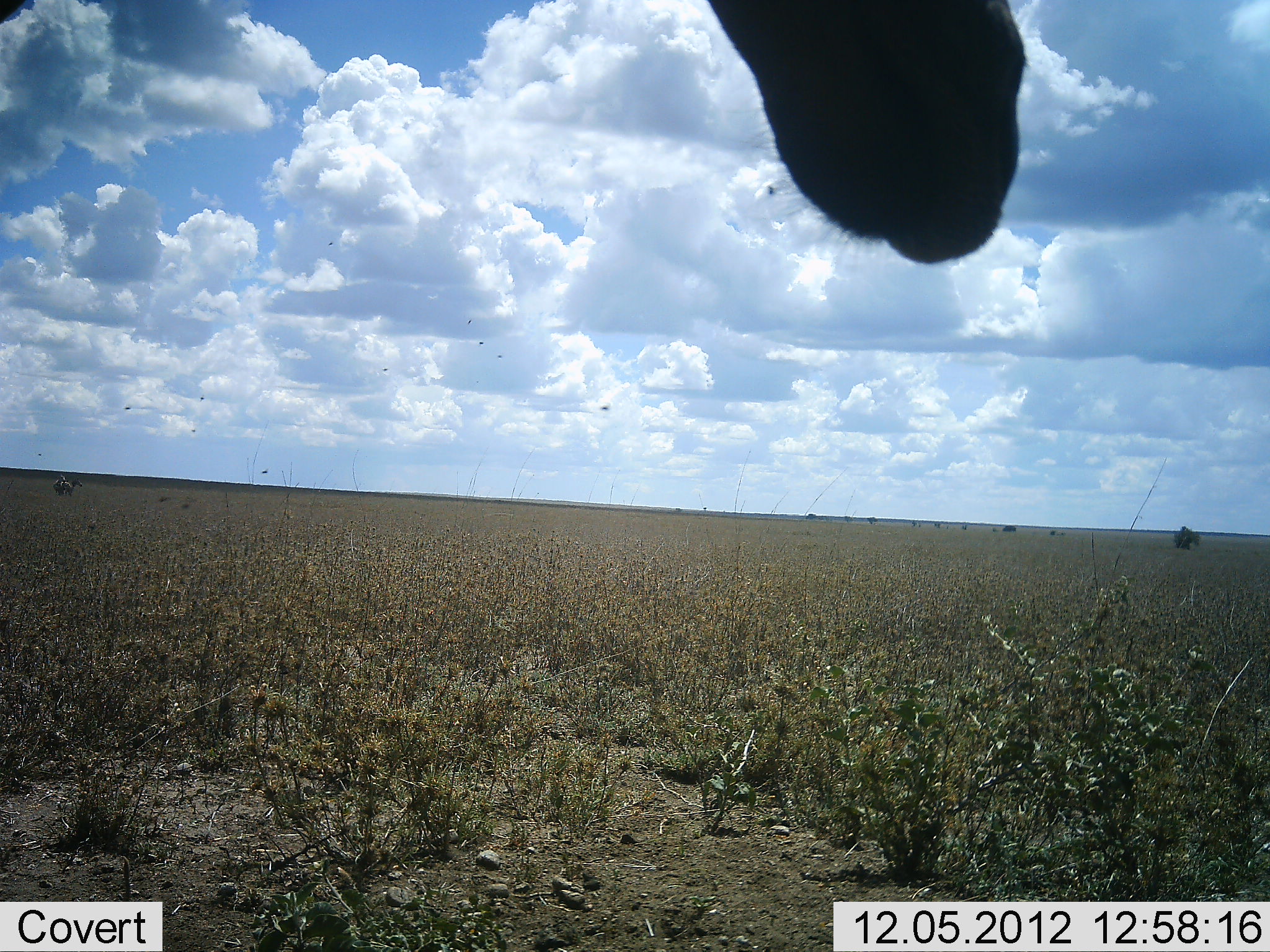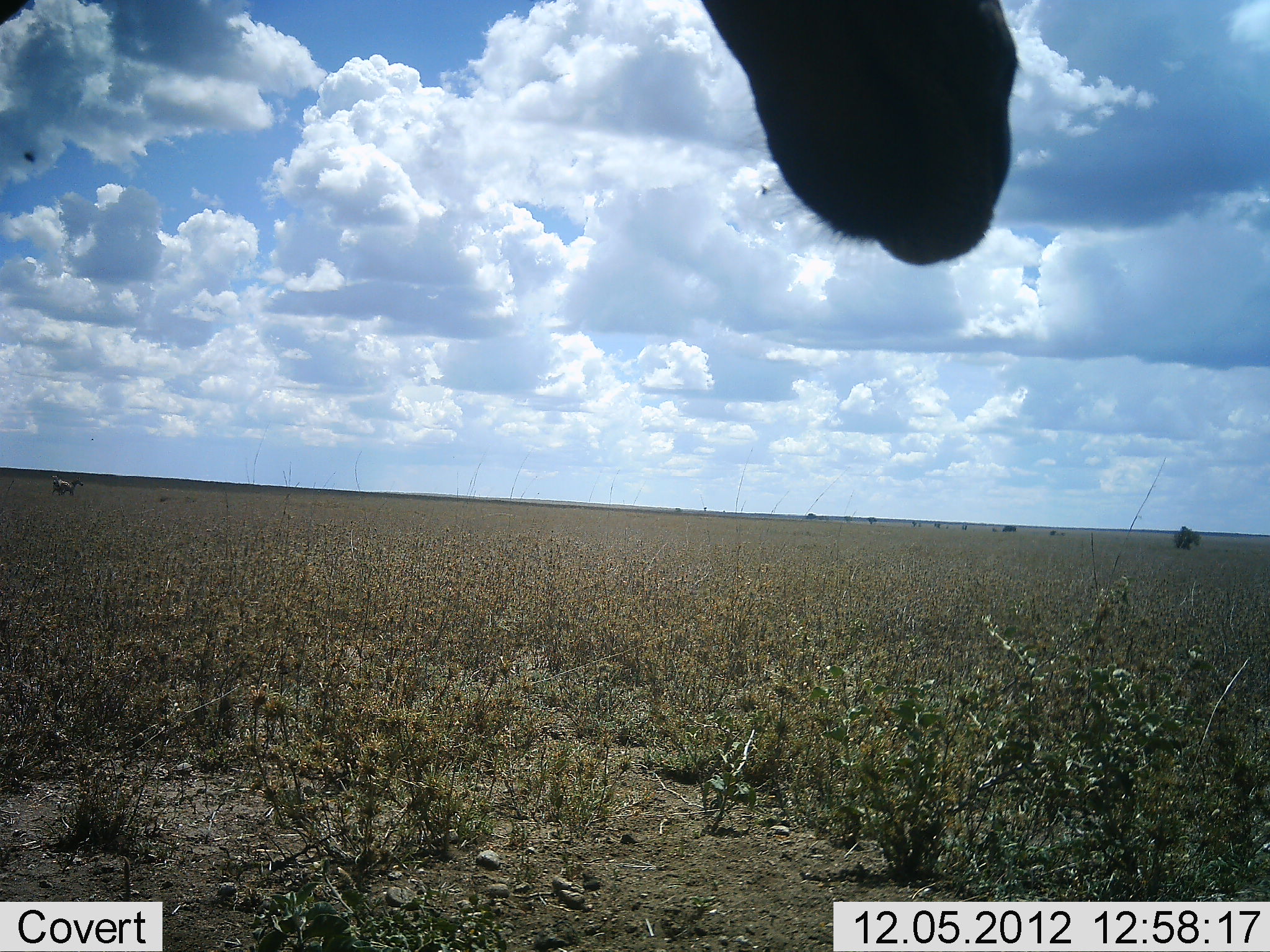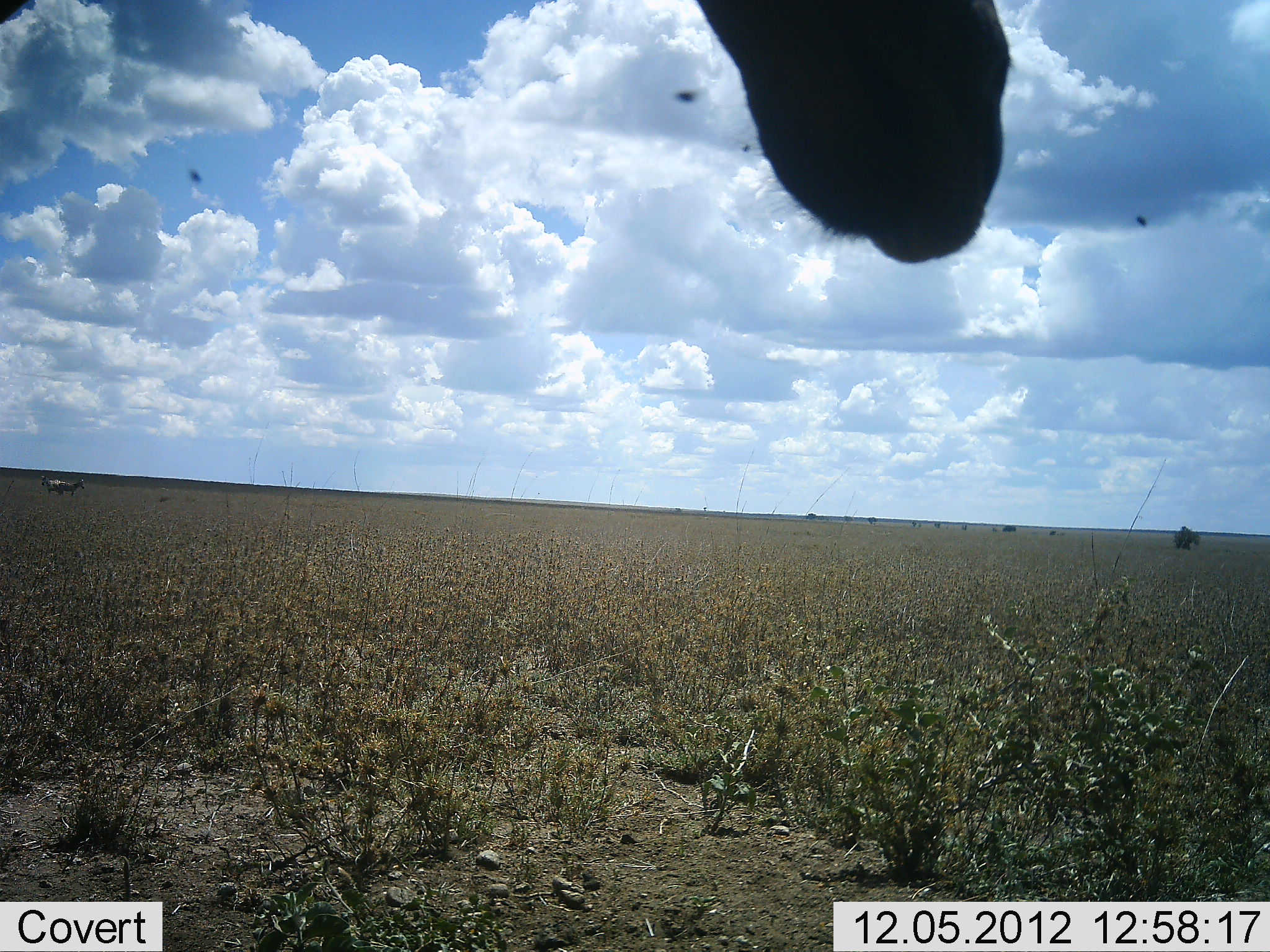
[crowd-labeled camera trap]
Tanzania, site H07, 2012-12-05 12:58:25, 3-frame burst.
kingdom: Animalia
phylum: Chordata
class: Mammalia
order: Artiodactyla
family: Bovidae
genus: Alcelaphus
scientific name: Alcelaphus buselaphus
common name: hartebeest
Hartebeest (Alcelaphus buselaphus), count 1. Behavior (volunteer vote fractions): standing 100%, resting 0%, moving 0%, interacting 0%. Young present (vote fraction): 0%. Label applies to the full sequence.